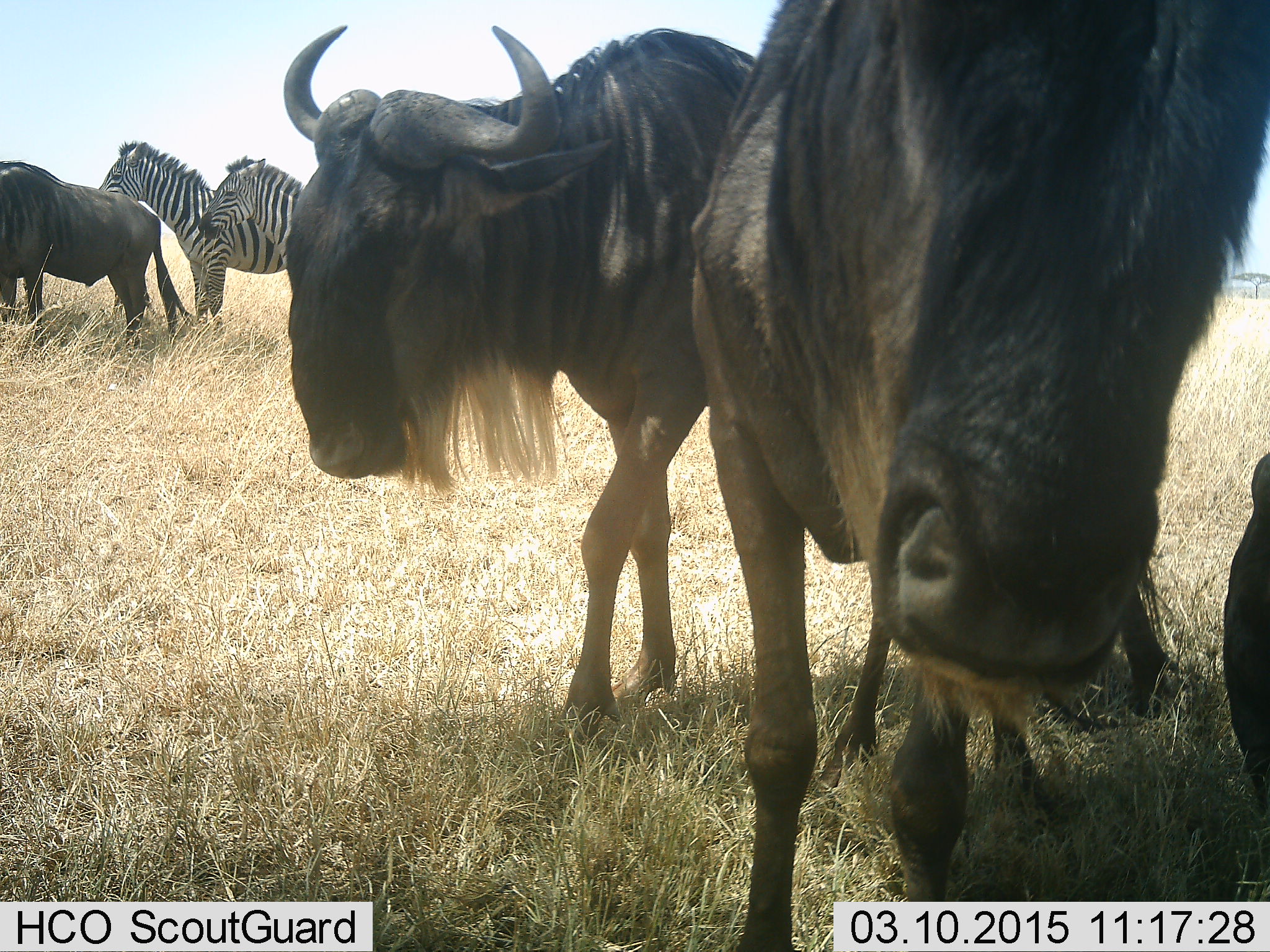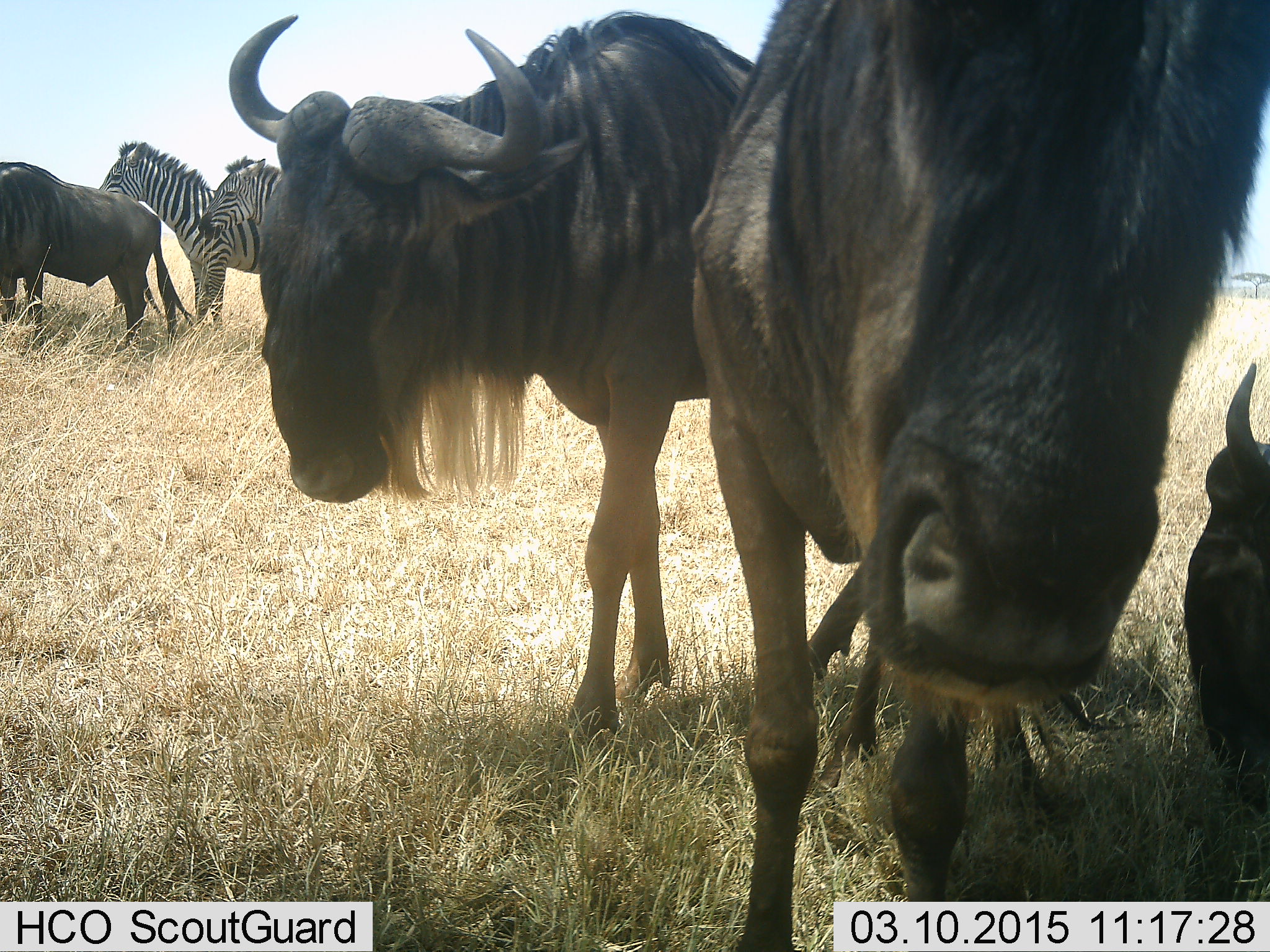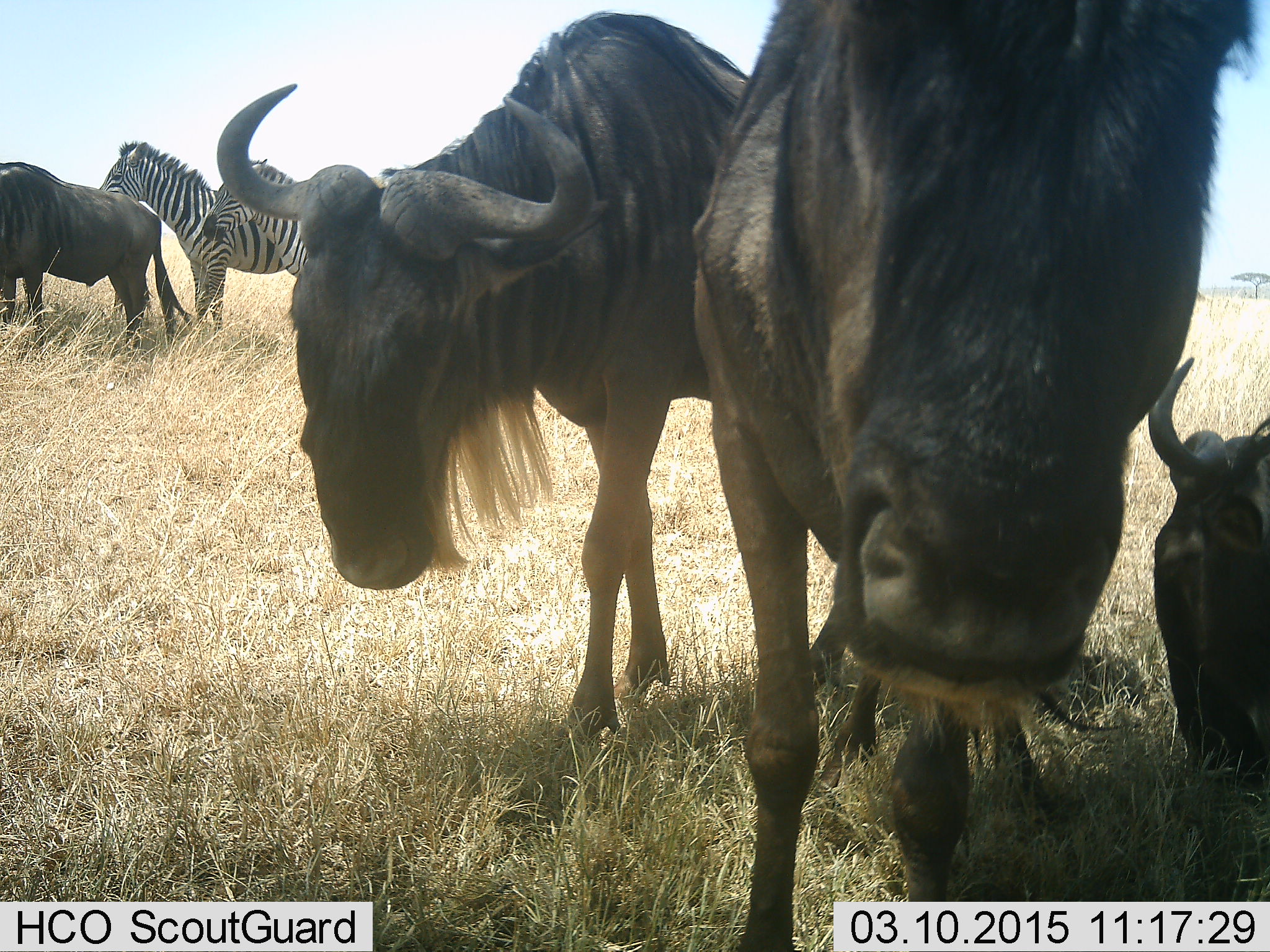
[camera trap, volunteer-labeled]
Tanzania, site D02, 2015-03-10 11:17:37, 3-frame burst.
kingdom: Animalia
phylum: Chordata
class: Mammalia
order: Artiodactyla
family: Bovidae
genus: Connochaetes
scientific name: Connochaetes taurinus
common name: blue wildebeest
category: wildebeest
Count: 4.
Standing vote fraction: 90%.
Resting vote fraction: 60%.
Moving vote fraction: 20%.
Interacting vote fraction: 0%.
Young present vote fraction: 0%.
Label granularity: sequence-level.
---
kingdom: Animalia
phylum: Chordata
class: Mammalia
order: Perissodactyla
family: Equidae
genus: Equus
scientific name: Equus quagga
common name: plains zebra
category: zebra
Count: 2.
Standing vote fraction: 100%.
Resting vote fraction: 0%.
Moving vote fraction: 0%.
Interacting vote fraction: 0%.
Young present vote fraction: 0%.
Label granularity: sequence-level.